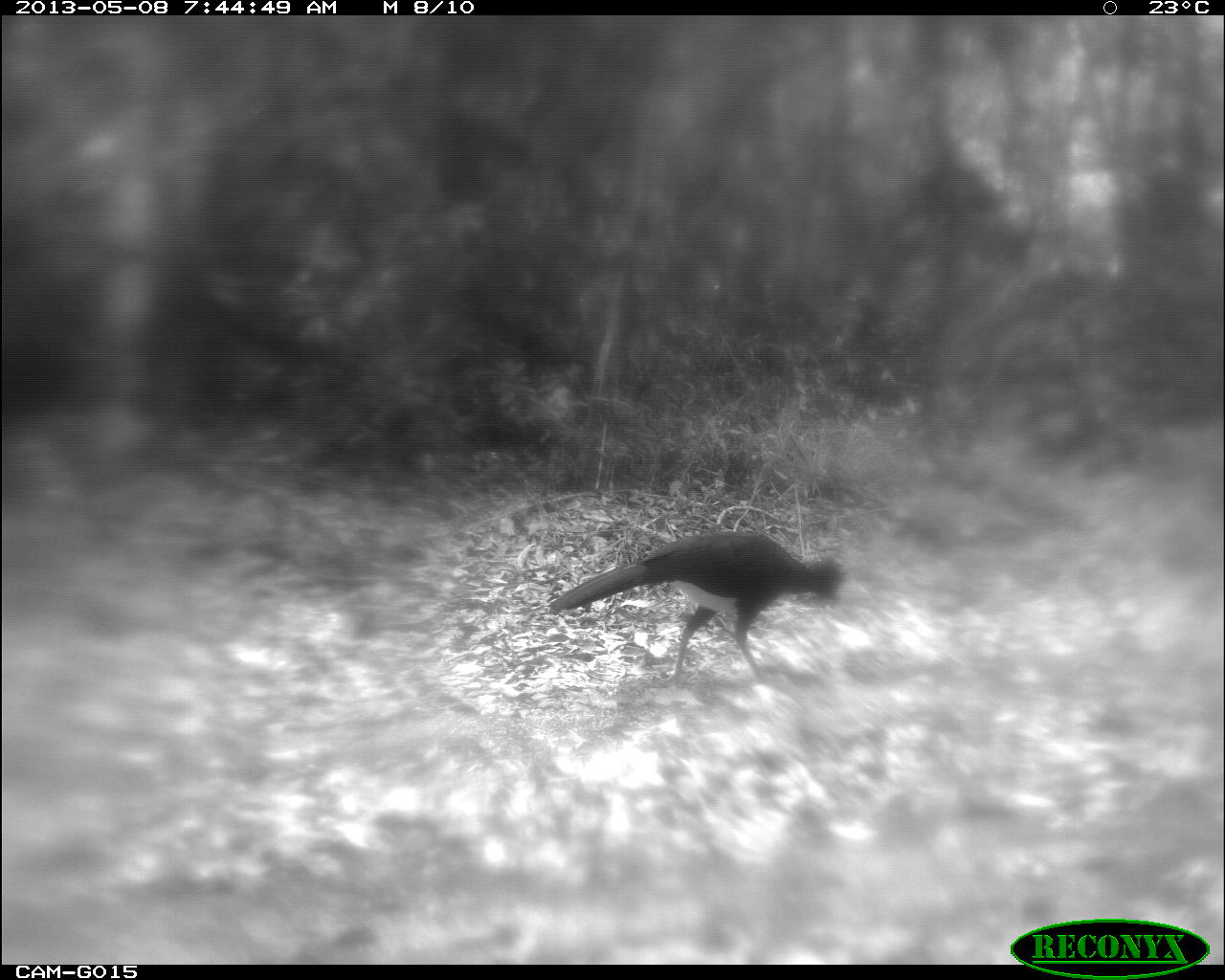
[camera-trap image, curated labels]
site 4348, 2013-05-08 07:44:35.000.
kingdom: Animalia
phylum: Chordata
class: Aves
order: Galliformes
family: Cracidae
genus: Crax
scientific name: Crax rubra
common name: great curassow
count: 1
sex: male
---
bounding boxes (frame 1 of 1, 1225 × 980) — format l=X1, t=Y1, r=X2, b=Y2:
crax rubra: l=549, t=528, r=844, b=686